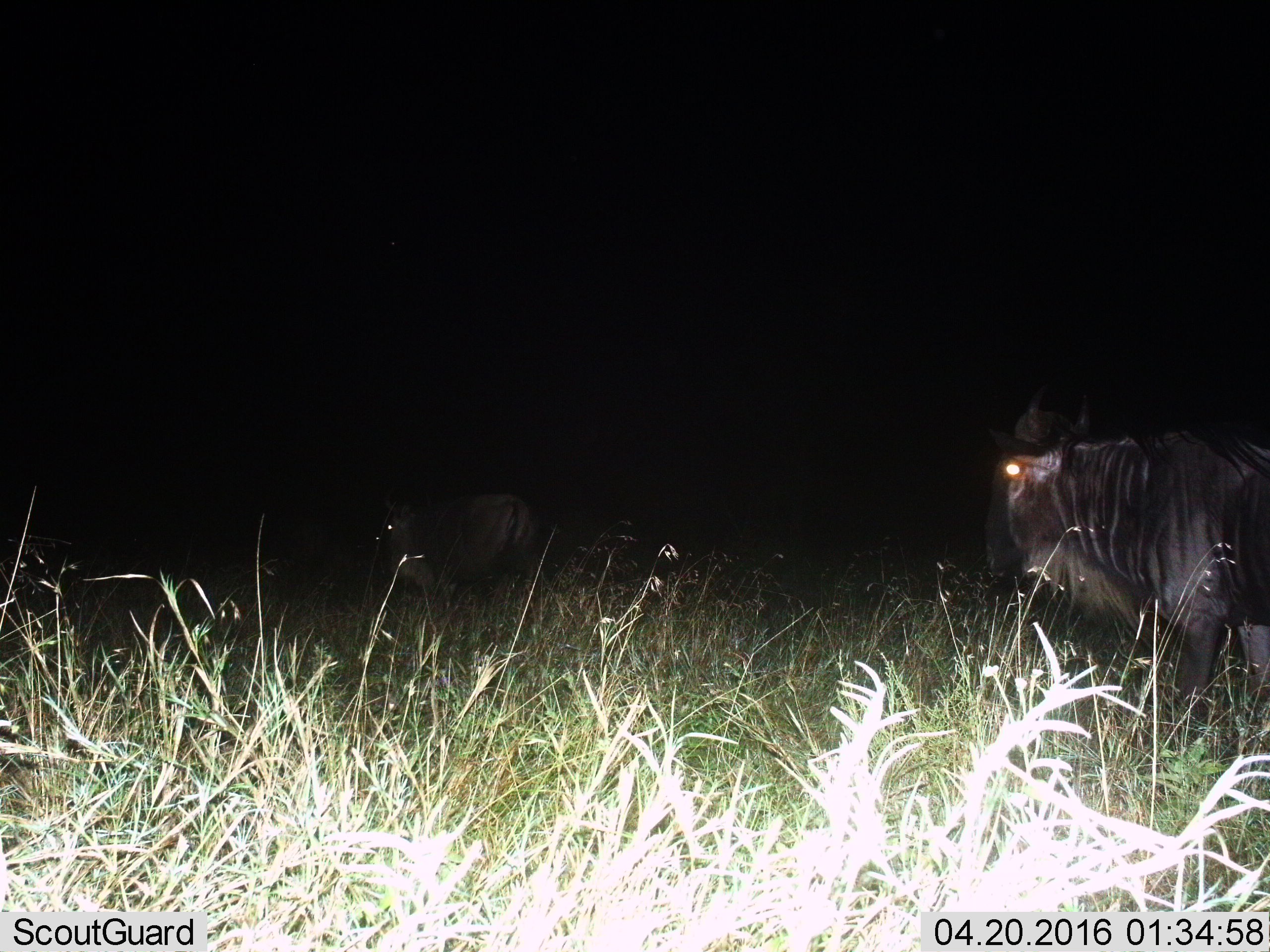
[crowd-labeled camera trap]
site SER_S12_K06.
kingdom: Animalia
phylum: Chordata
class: Mammalia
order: Artiodactyla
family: Bovidae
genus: Connochaetes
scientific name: Connochaetes taurinus taurinus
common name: blue wildebeest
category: wildebeestblue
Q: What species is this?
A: Wildebeestblue (blue wildebeest) (Connochaetes taurinus taurinus).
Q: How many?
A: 2.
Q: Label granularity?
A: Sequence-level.